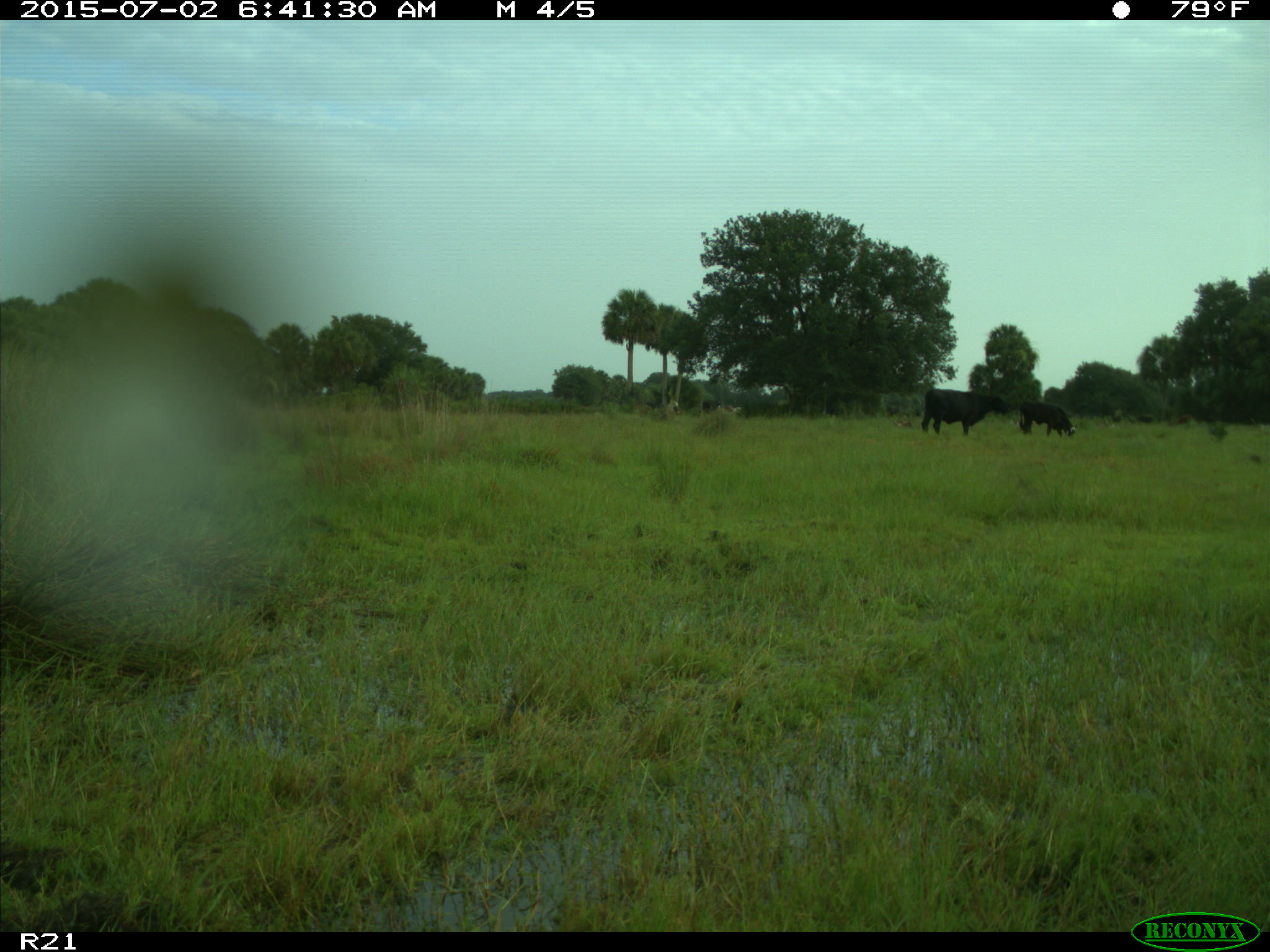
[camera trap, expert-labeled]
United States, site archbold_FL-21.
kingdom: Animalia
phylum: Chordata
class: Mammalia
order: Artiodactyla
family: Bovidae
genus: Bos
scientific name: Bos taurus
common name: domestic cow